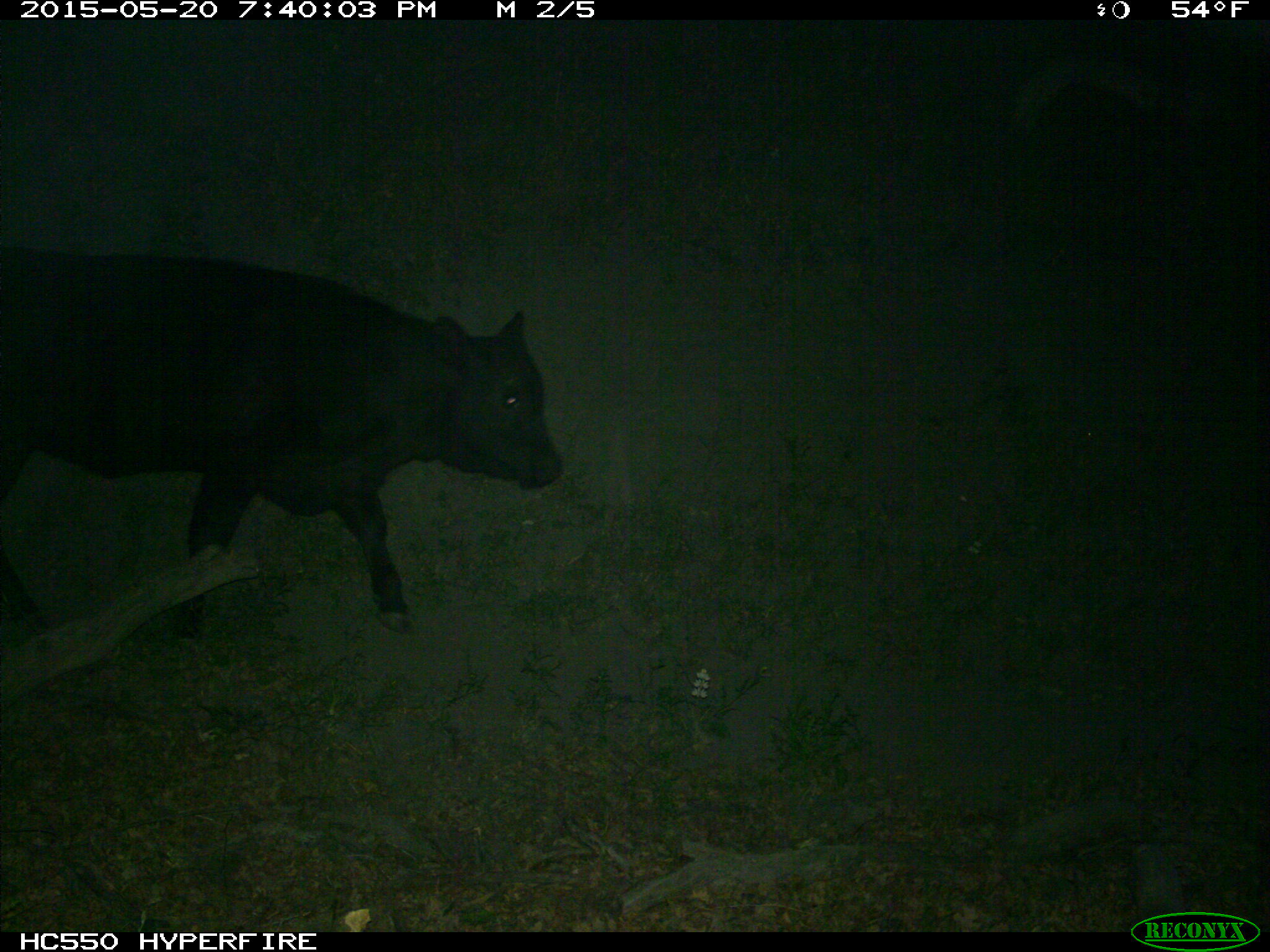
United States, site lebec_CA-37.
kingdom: Animalia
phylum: Chordata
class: Mammalia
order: Artiodactyla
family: Bovidae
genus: Bos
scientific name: Bos taurus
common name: domestic cow